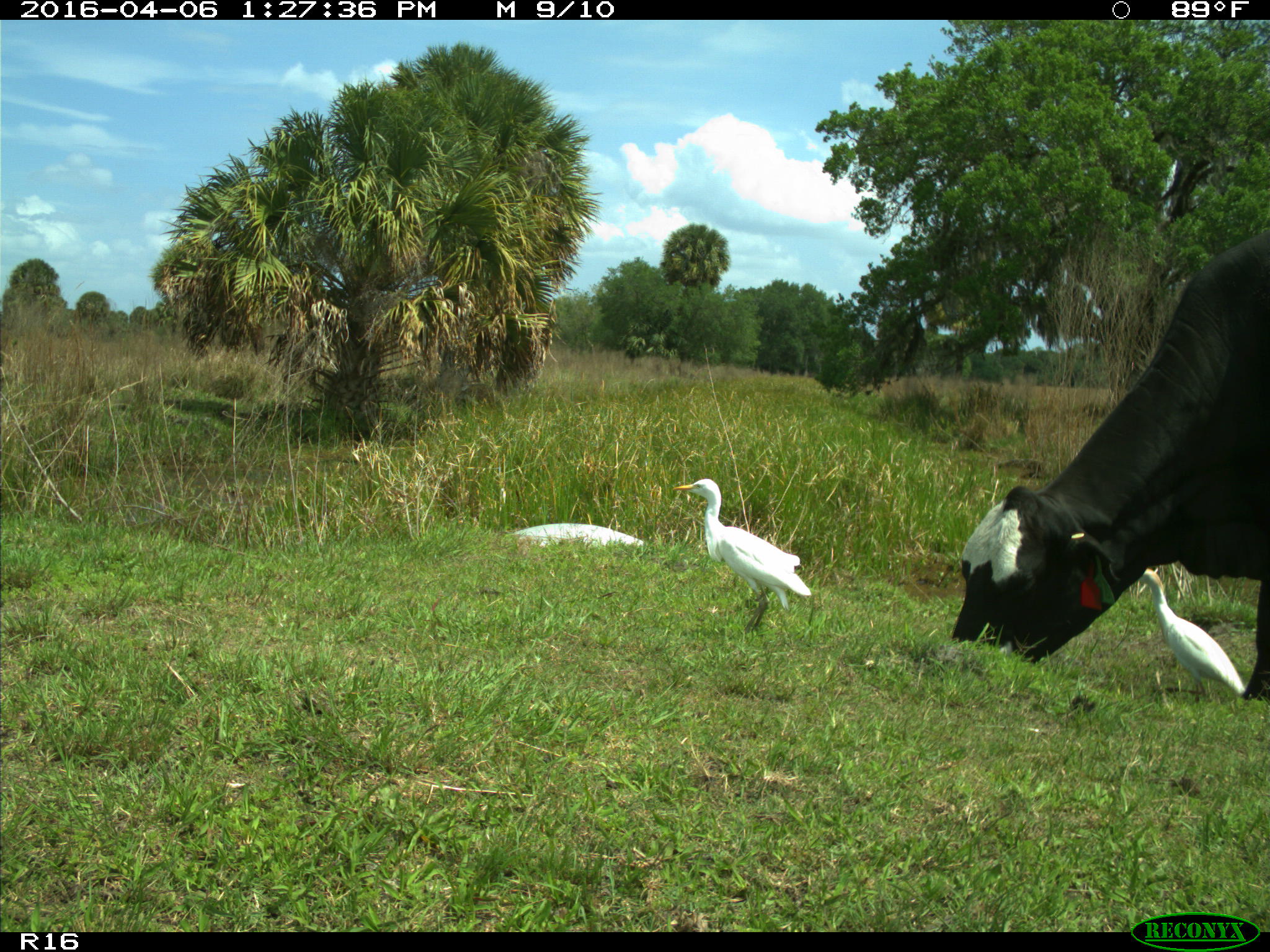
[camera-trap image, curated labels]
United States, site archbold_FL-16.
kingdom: Animalia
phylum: Chordata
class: Mammalia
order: Artiodactyla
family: Bovidae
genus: Bos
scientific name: Bos taurus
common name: domestic cow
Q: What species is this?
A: Bos taurus (domestic cow).